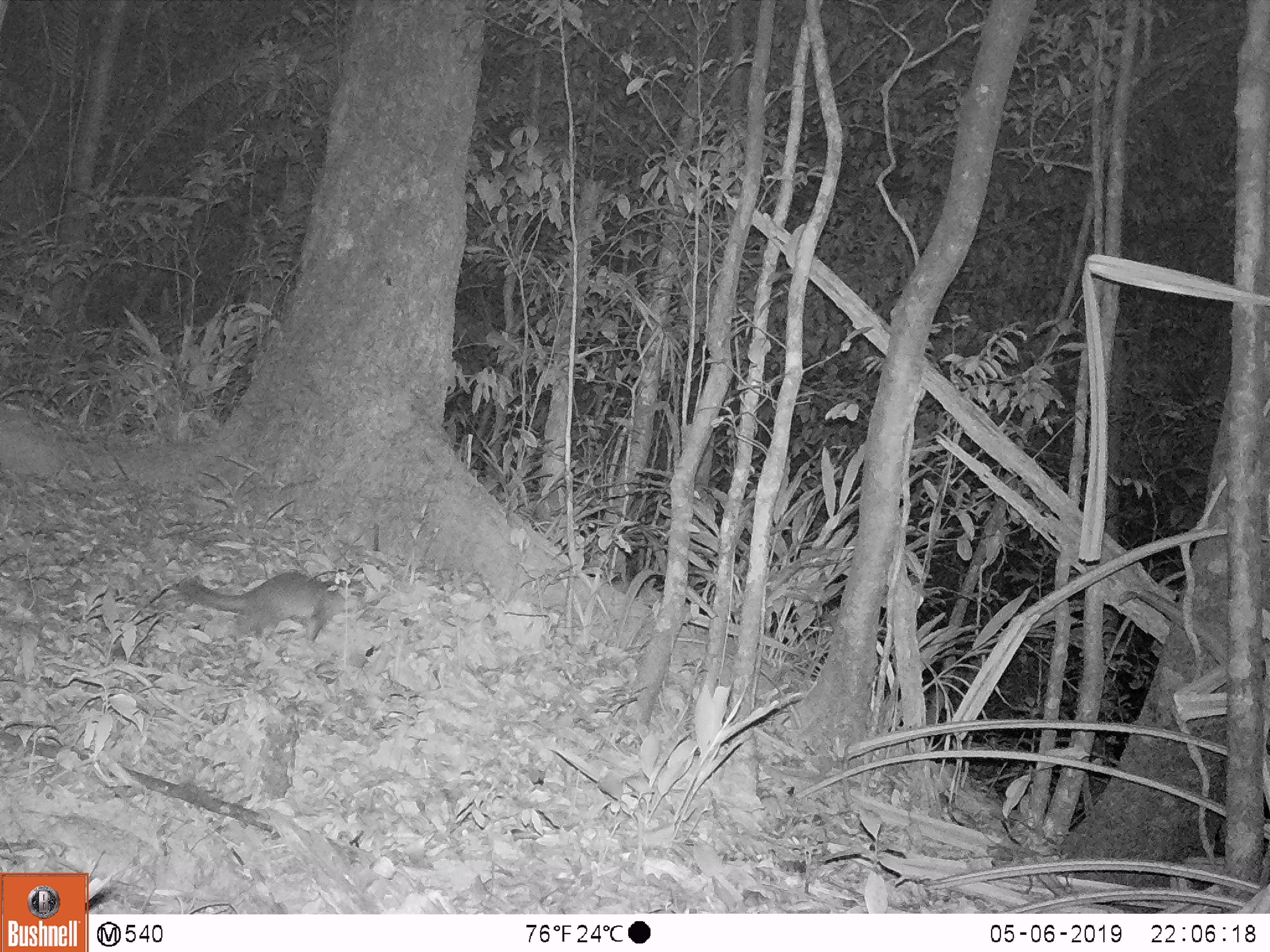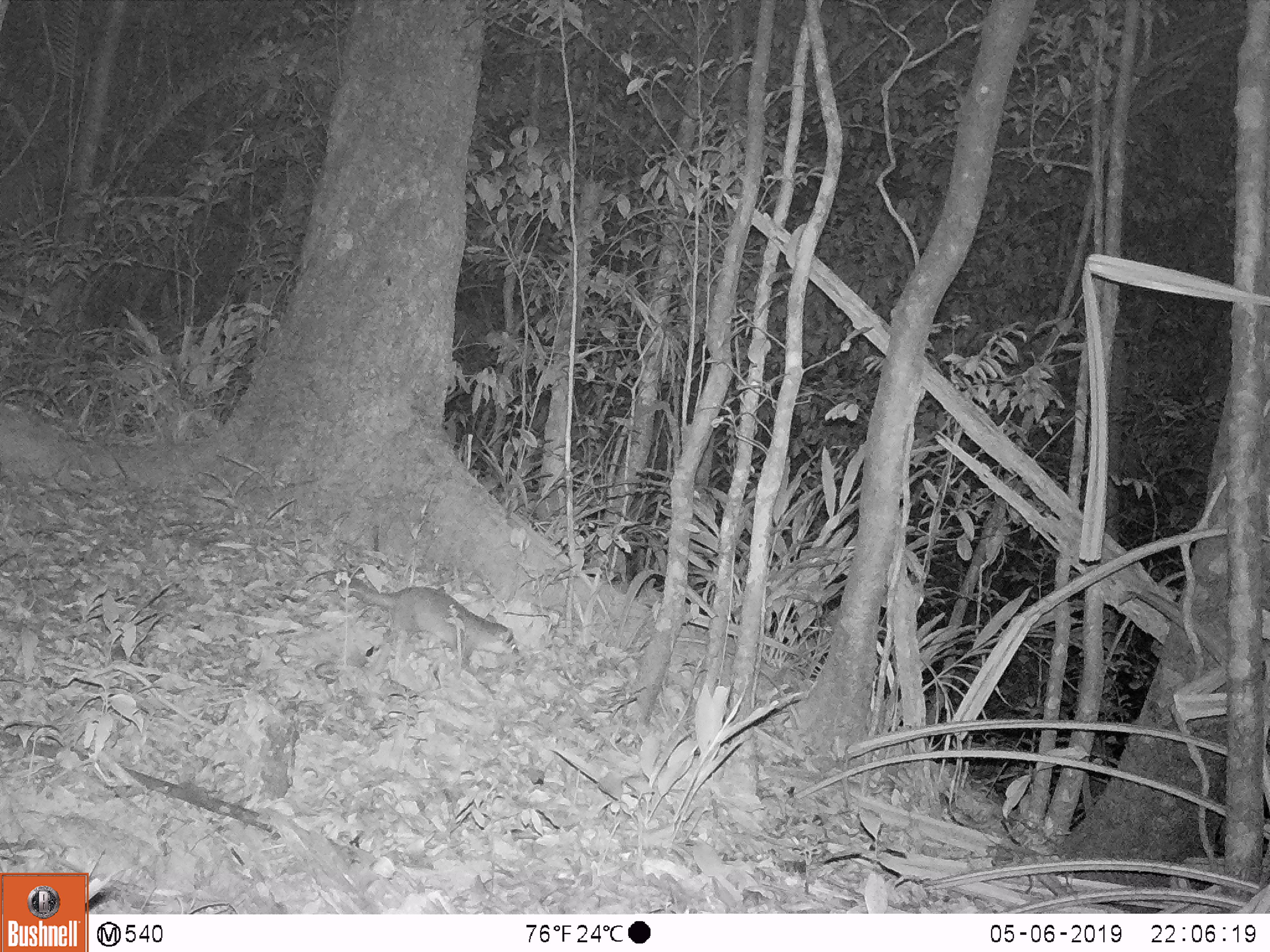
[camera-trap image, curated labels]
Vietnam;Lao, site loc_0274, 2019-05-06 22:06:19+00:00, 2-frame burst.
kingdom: Animalia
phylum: Chordata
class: Mammalia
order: Carnivora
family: Mustelidae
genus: Melogale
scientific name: Melogale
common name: ferret badger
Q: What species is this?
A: Ferret badger (Melogale).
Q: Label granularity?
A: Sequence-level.